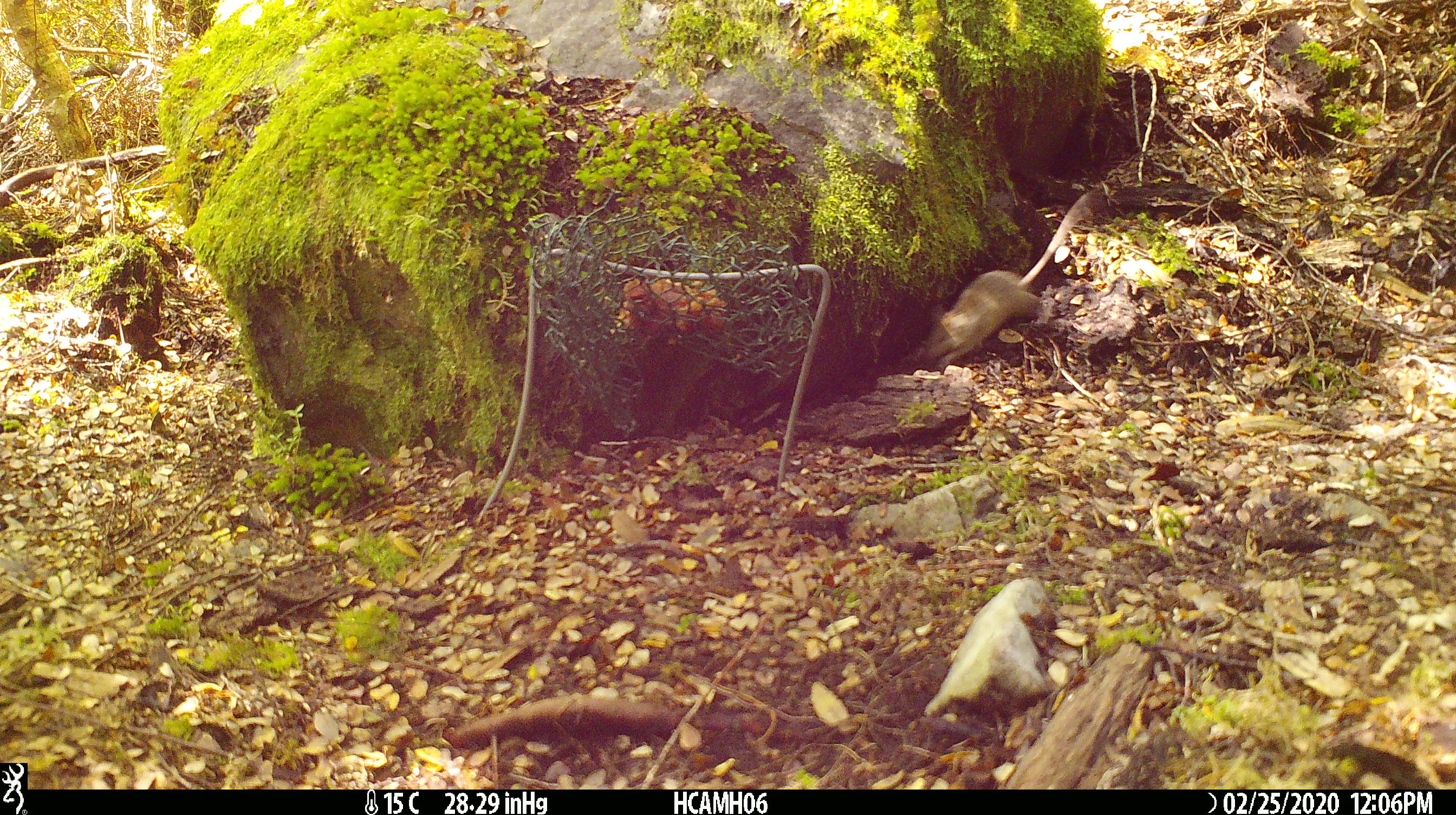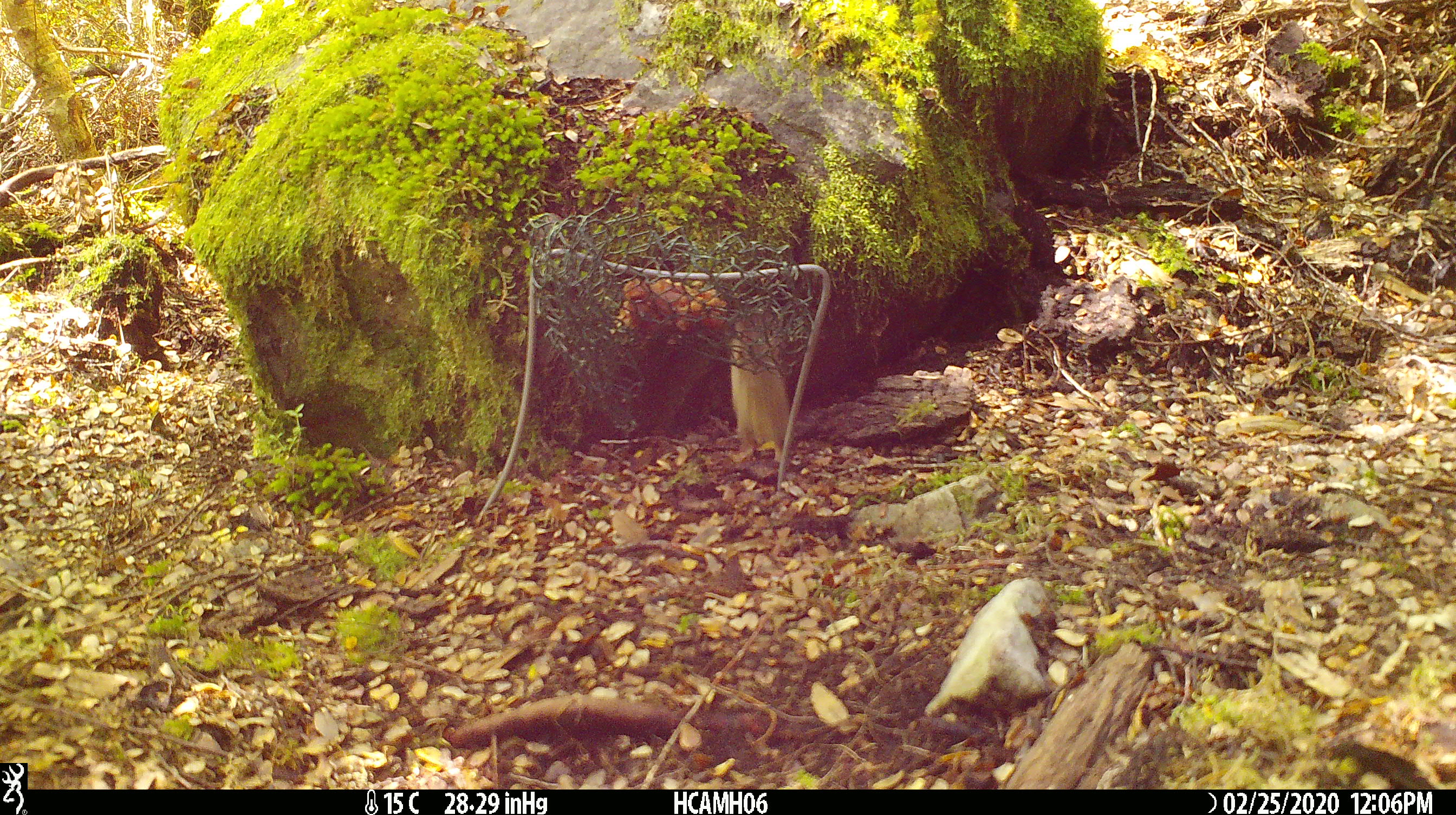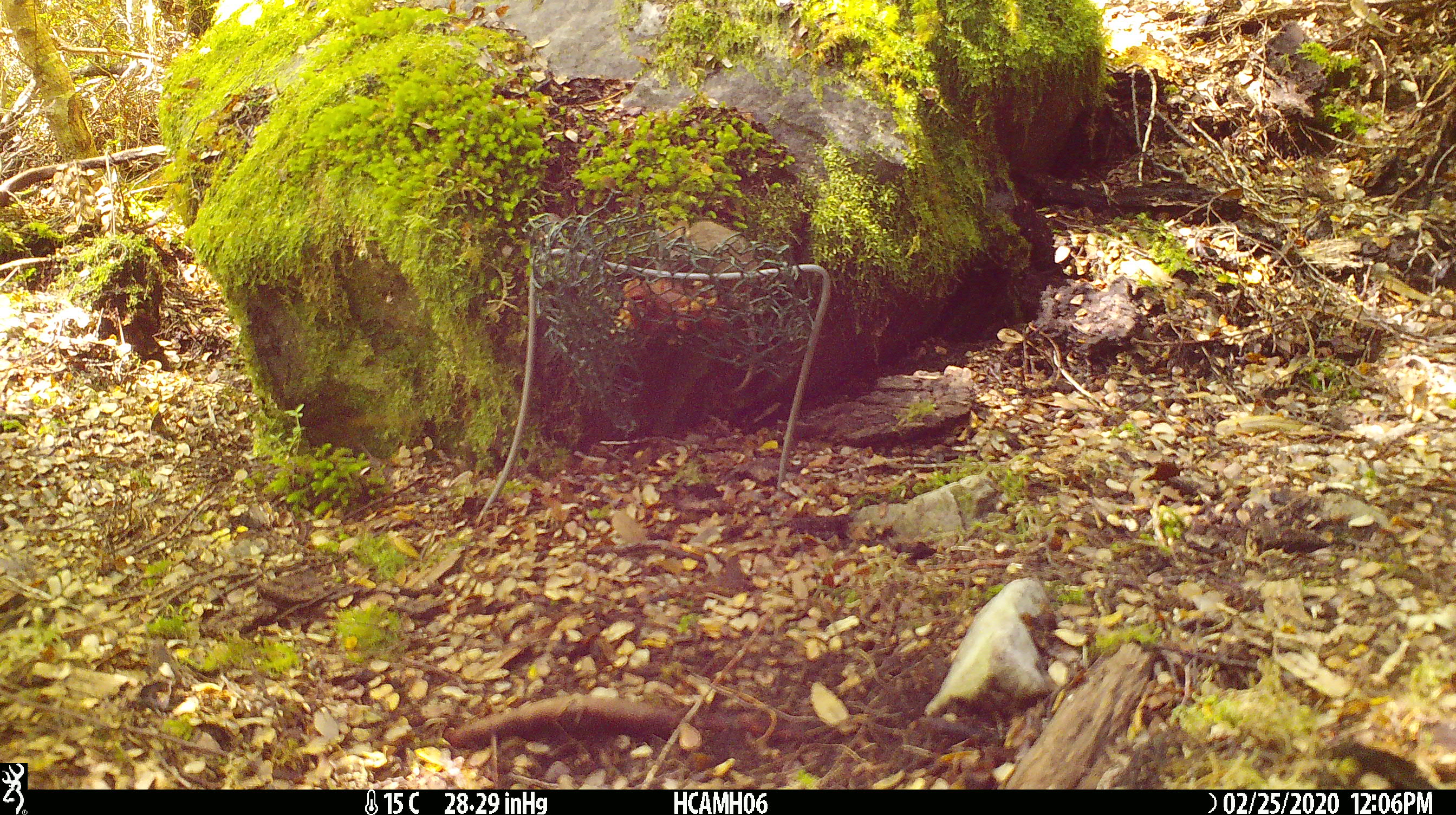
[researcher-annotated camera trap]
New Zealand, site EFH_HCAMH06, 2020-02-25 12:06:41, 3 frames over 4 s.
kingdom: Animalia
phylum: Chordata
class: Mammalia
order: Rodentia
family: Muridae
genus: Mus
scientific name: Mus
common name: mouse